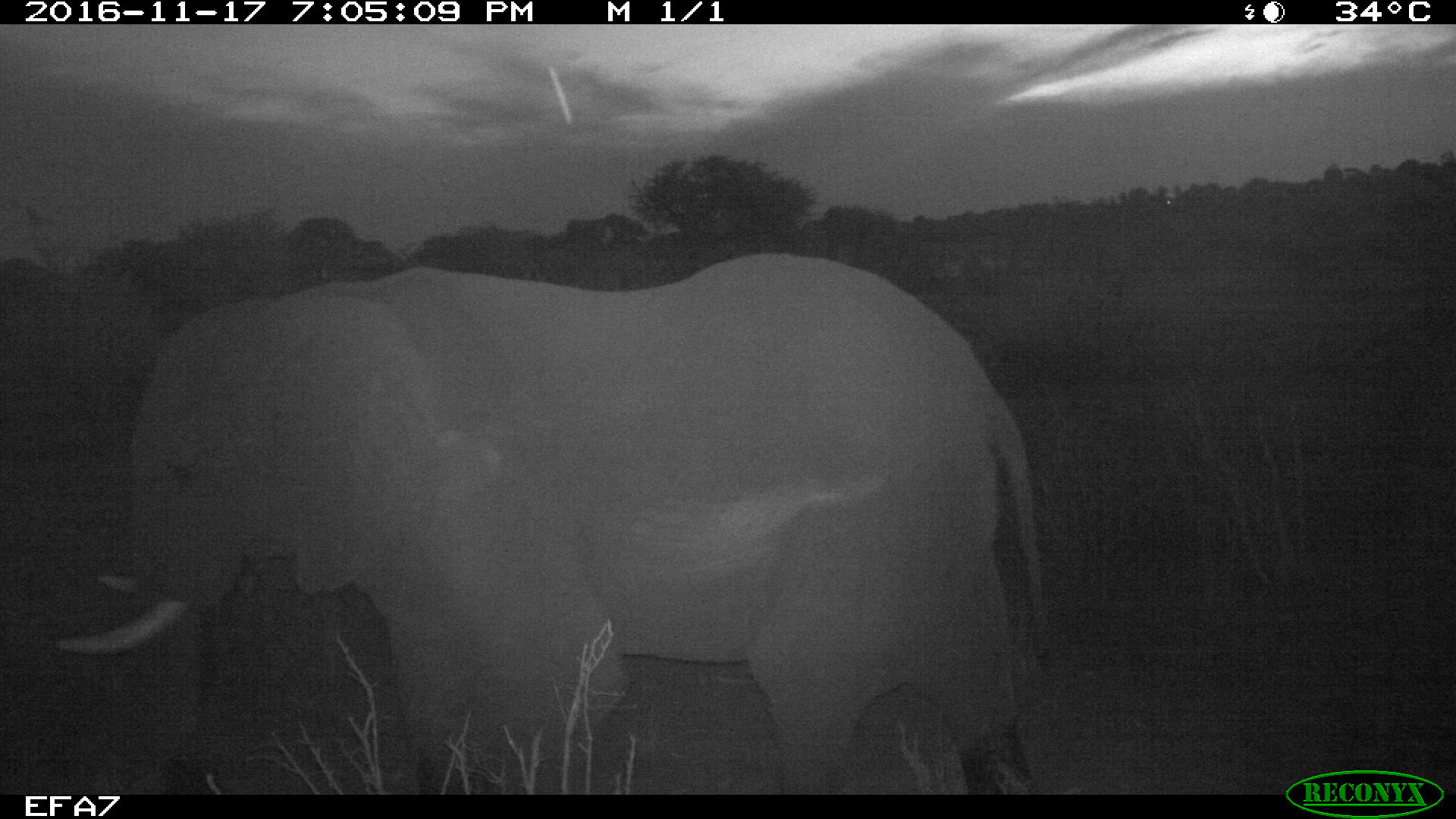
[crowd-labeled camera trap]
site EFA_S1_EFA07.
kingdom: Animalia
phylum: Chordata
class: Mammalia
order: Proboscidea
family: Elephantidae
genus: Loxodonta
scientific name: Loxodonta africana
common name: african bush elephant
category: elephant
Elephant (african bush elephant) (Loxodonta africana), count 1. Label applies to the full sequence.